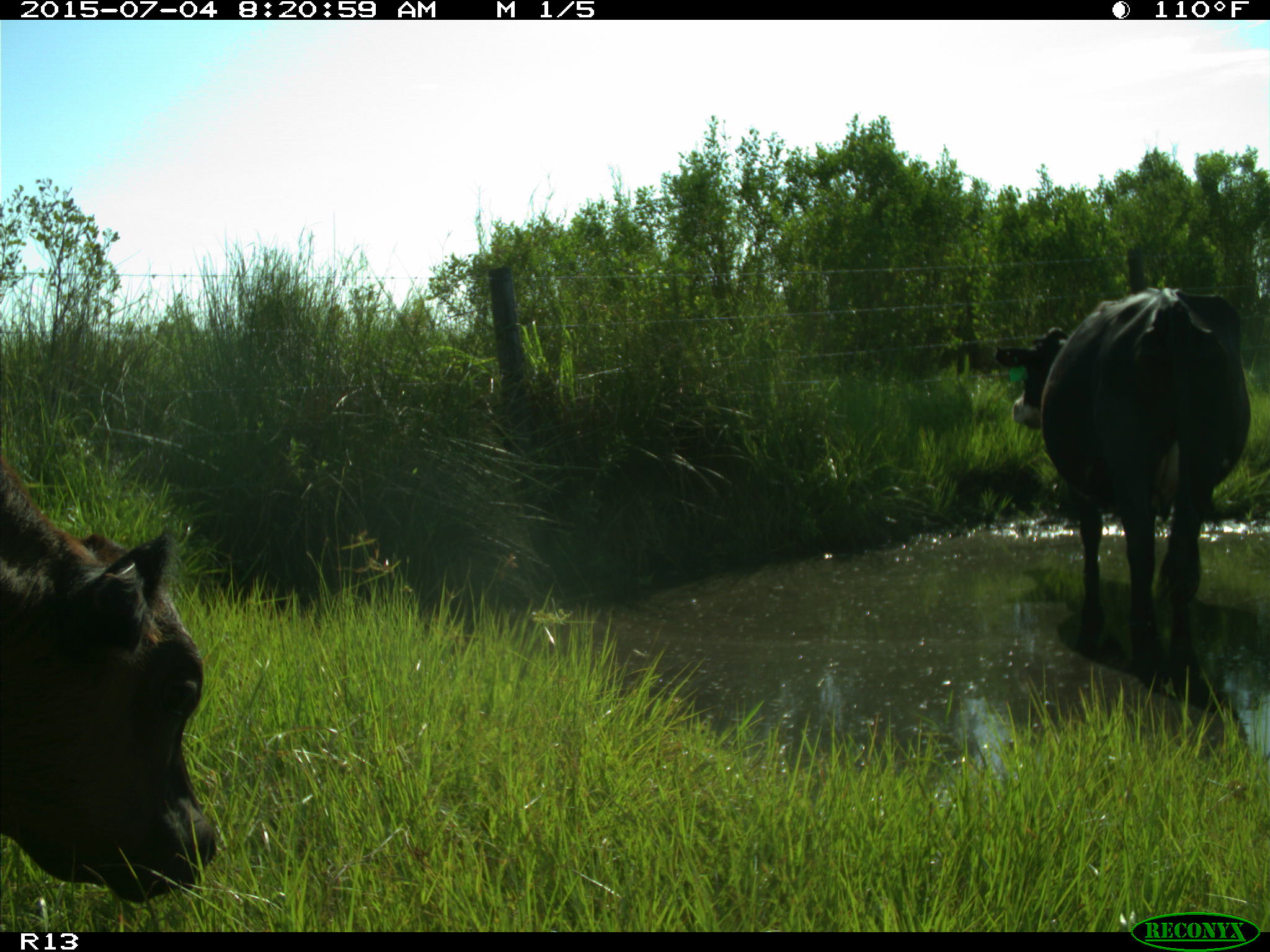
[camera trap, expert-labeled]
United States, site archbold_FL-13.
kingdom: Animalia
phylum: Chordata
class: Mammalia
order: Artiodactyla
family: Bovidae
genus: Bos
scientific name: Bos taurus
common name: domestic cow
Bos taurus (domestic cow).